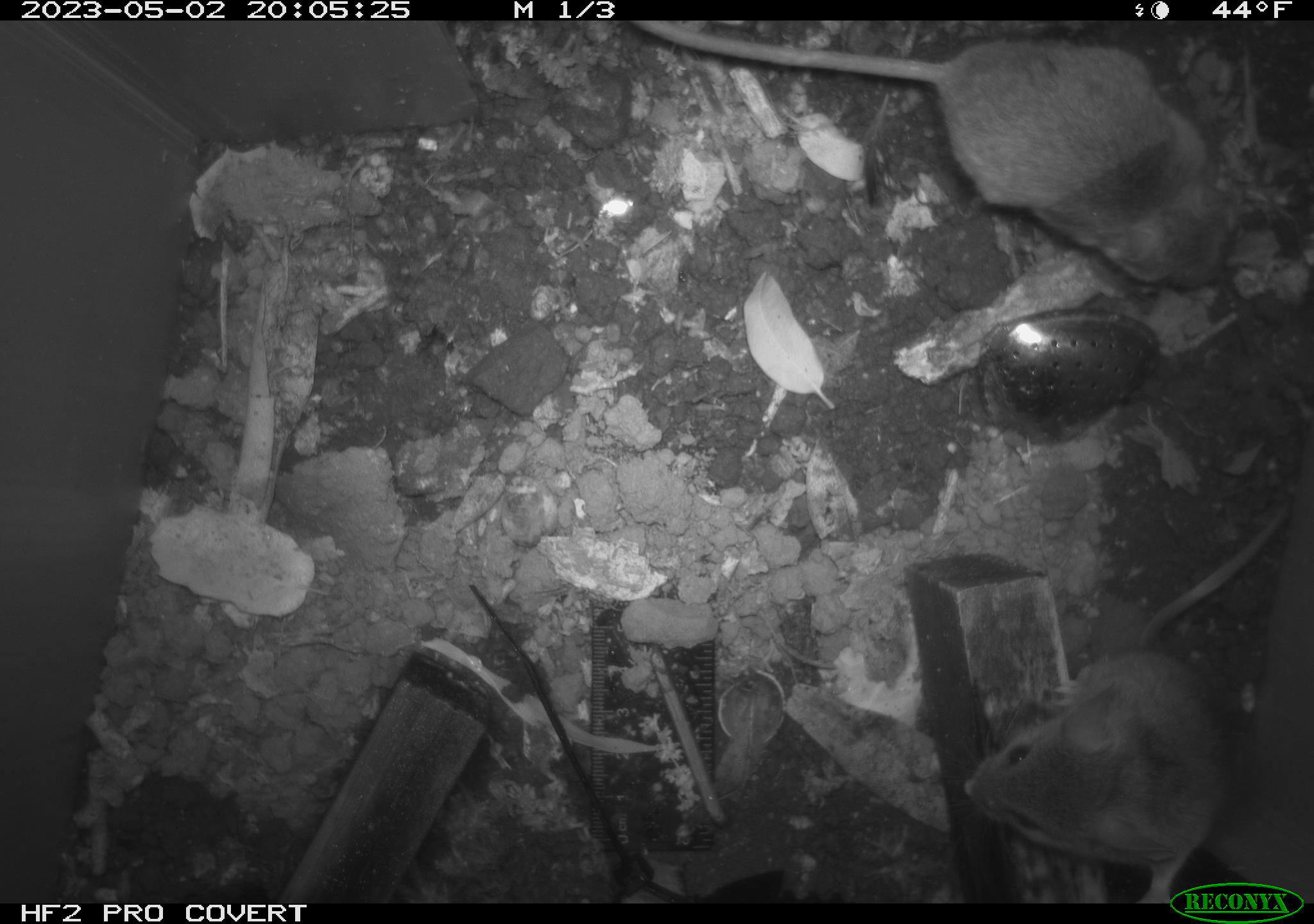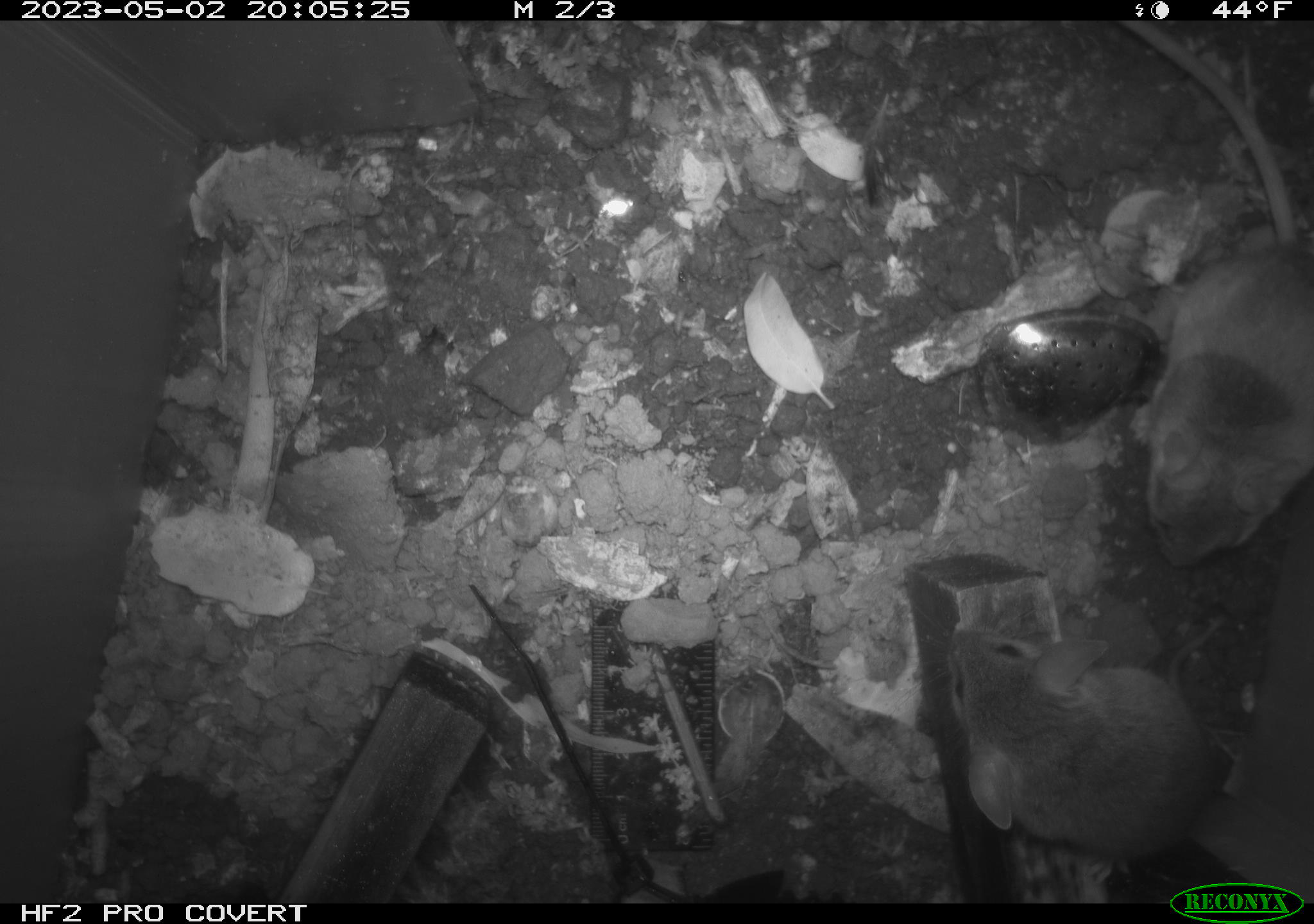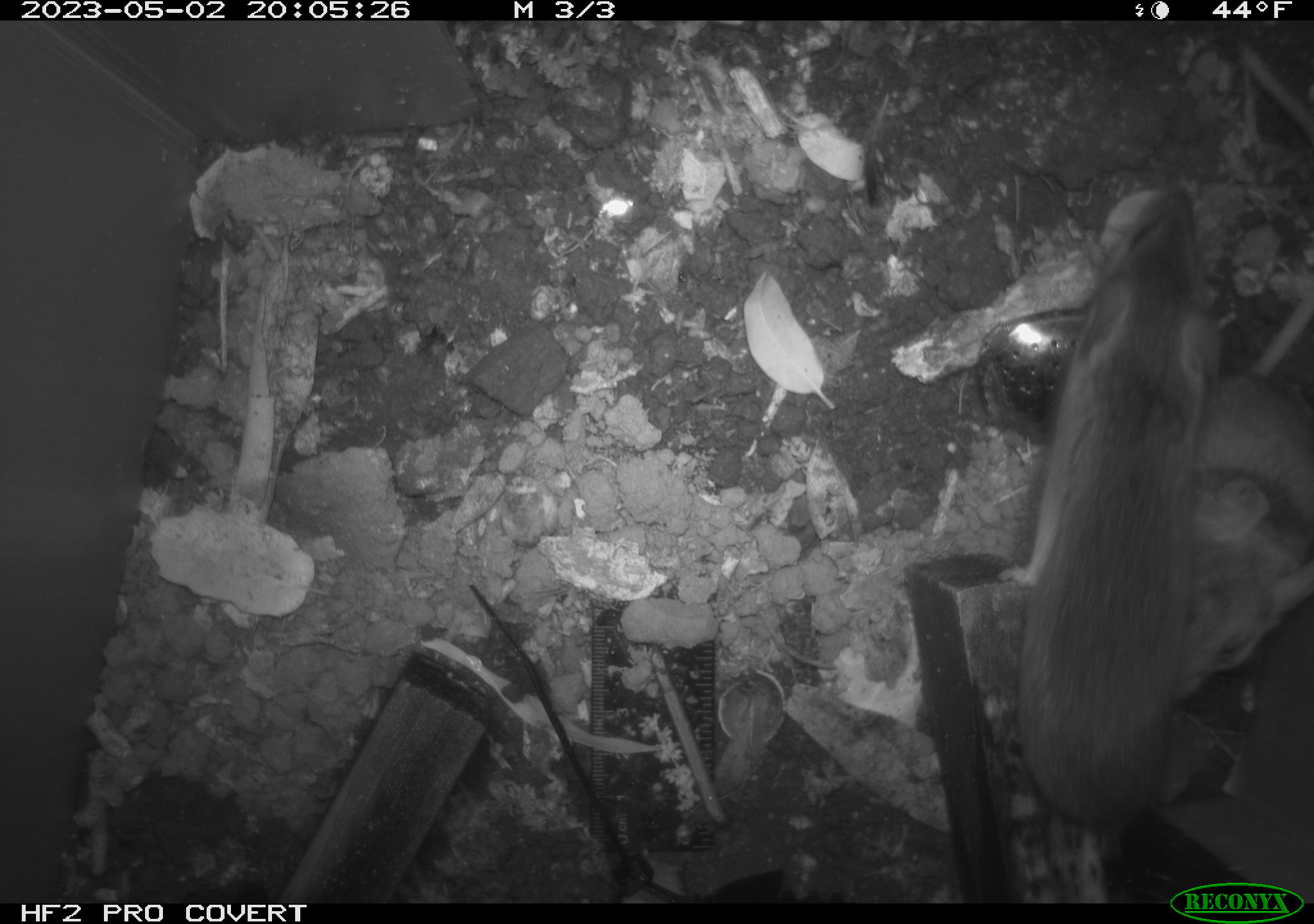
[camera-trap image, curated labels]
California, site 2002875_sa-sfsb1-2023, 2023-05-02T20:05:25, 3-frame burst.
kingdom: Animalia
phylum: Chordata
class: Mammalia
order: Rodentia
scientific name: Rodentia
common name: mouse species